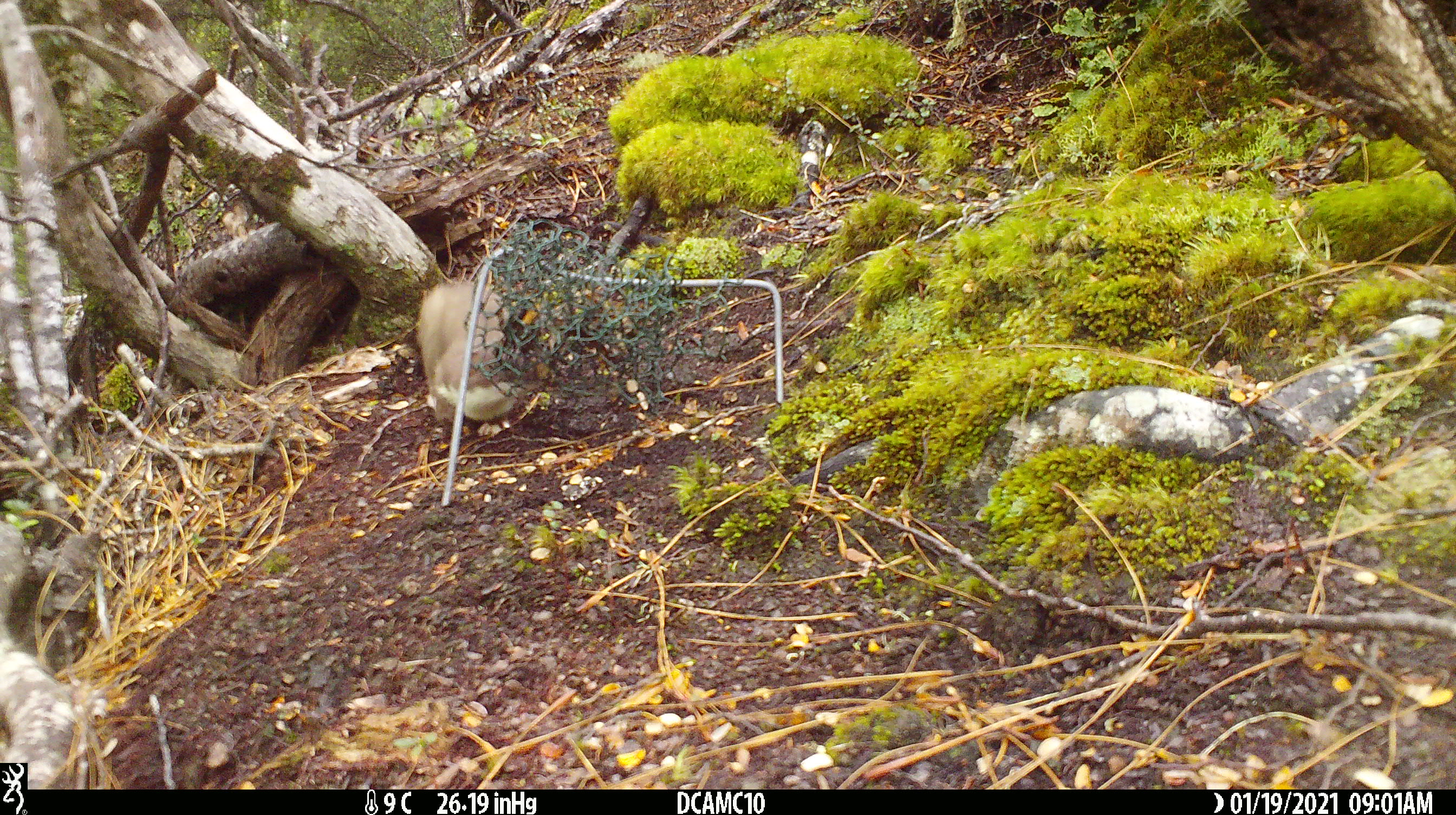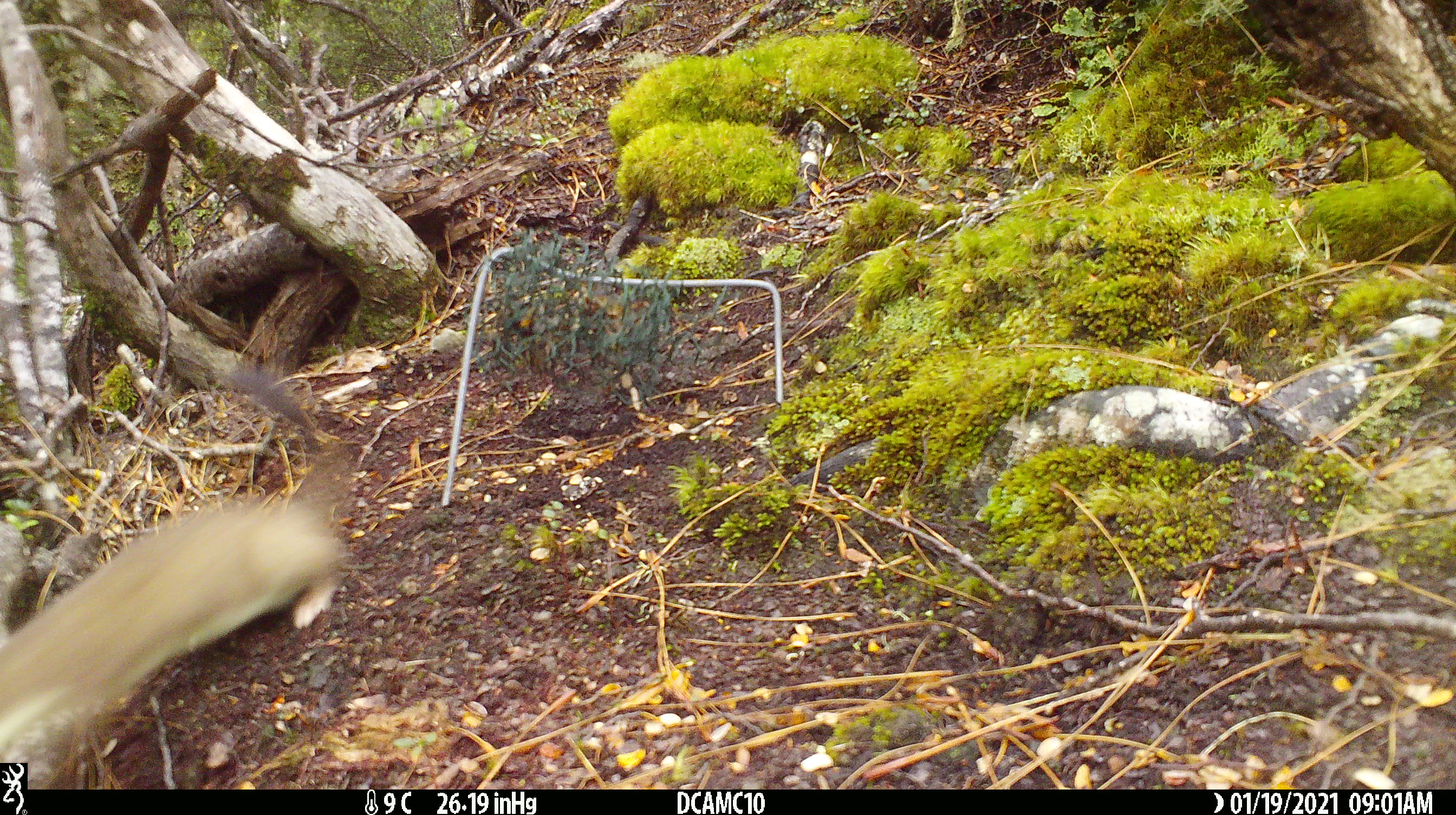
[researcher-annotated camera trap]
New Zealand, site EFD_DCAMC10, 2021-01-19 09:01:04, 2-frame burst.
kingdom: Animalia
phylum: Chordata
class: Mammalia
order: Carnivora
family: Mustelidae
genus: Mustela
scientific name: Mustela erminea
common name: stoat